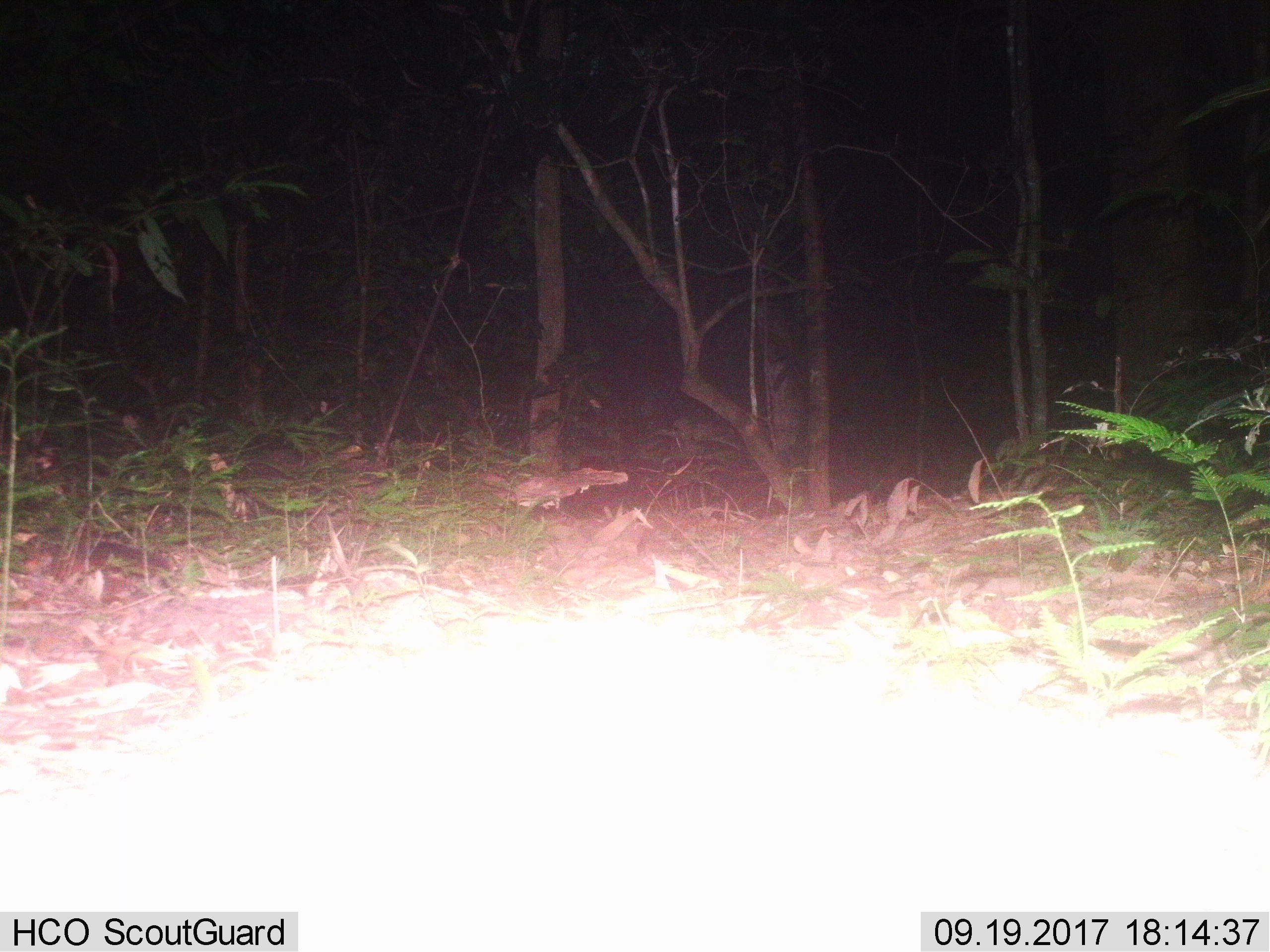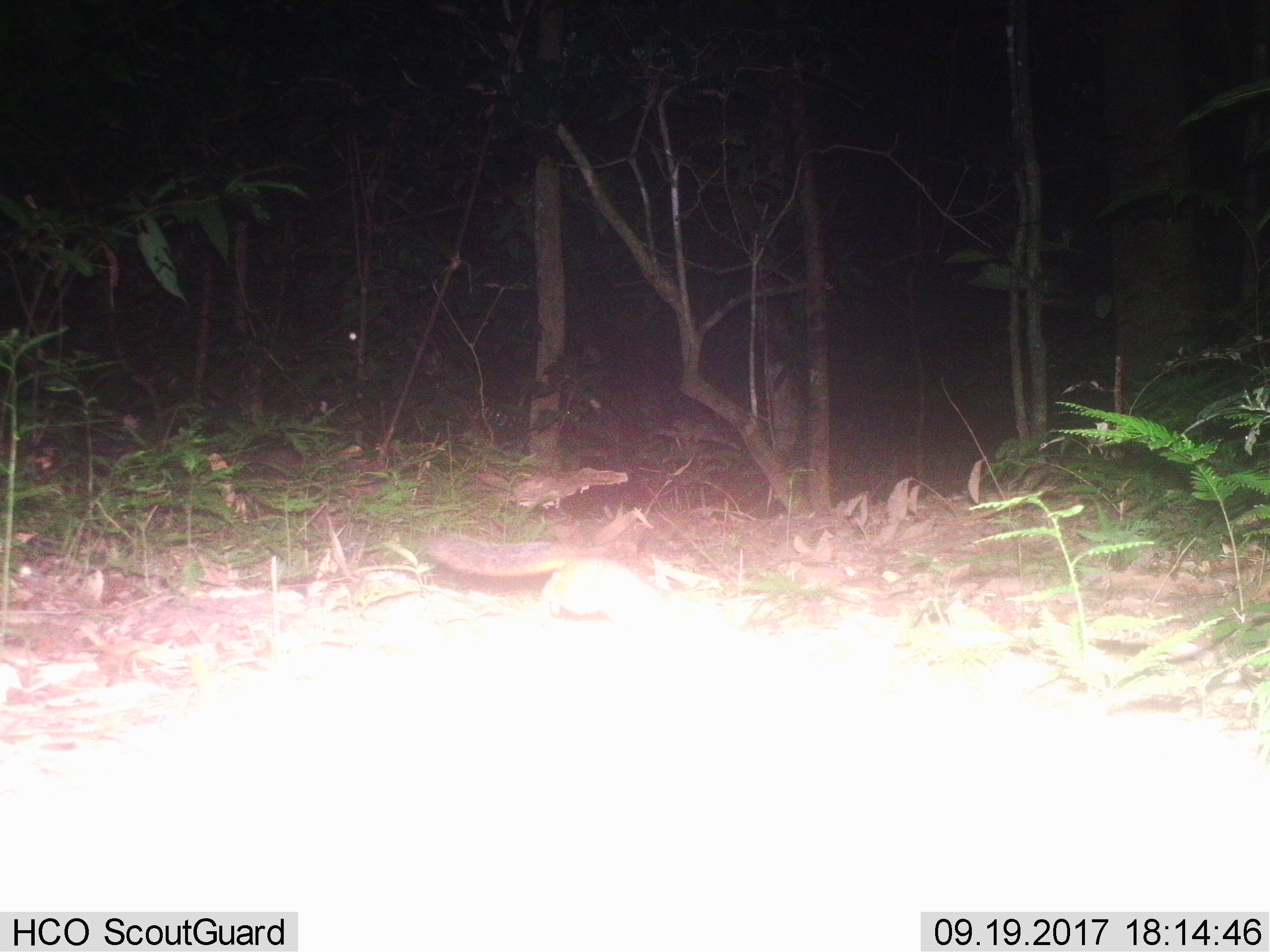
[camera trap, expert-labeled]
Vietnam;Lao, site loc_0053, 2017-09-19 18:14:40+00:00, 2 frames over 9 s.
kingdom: Animalia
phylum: Chordata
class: Mammalia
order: Rodentia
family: Sciuridae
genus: Dremomys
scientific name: Dremomys rufigenis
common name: red-cheeked squirrel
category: red cheeked squirrel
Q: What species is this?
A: Red cheeked squirrel (red-cheeked squirrel) (Dremomys rufigenis).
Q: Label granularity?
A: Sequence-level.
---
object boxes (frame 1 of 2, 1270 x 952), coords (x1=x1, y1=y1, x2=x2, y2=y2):
red cheeked squirrel: (x1=13, y1=531, x2=174, y2=587)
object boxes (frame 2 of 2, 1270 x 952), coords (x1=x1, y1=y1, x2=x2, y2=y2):
red cheeked squirrel: (x1=426, y1=532, x2=663, y2=621)